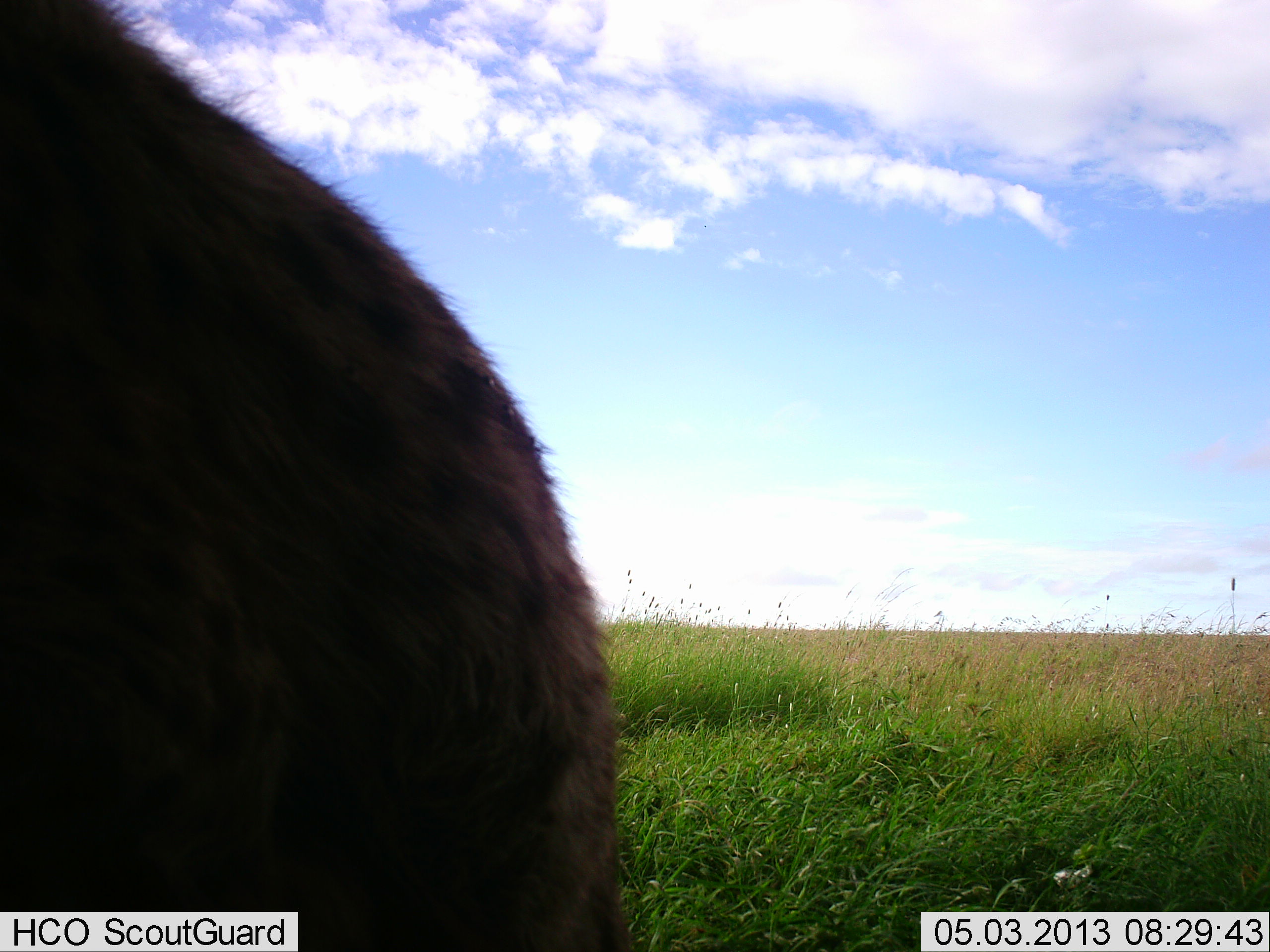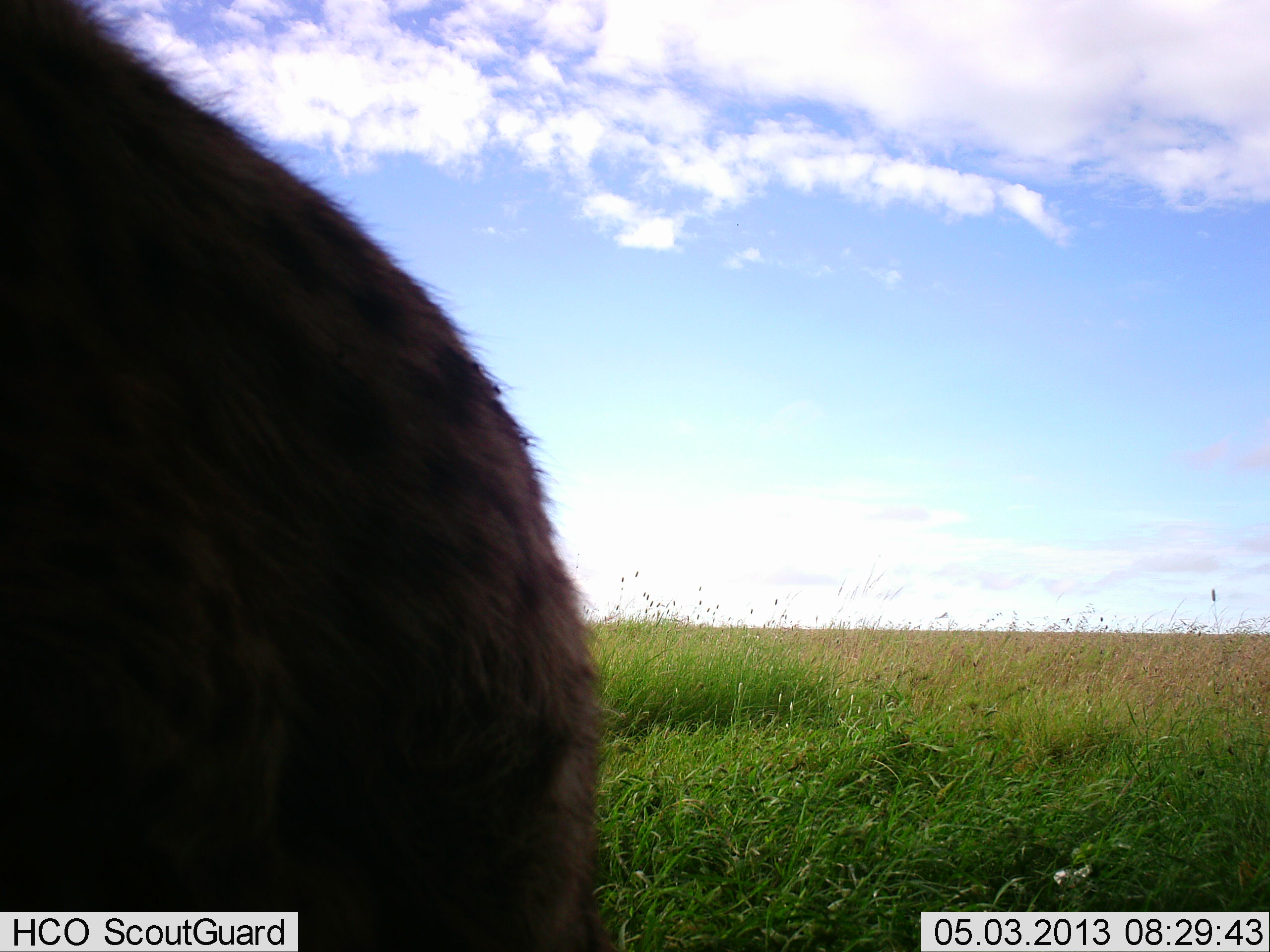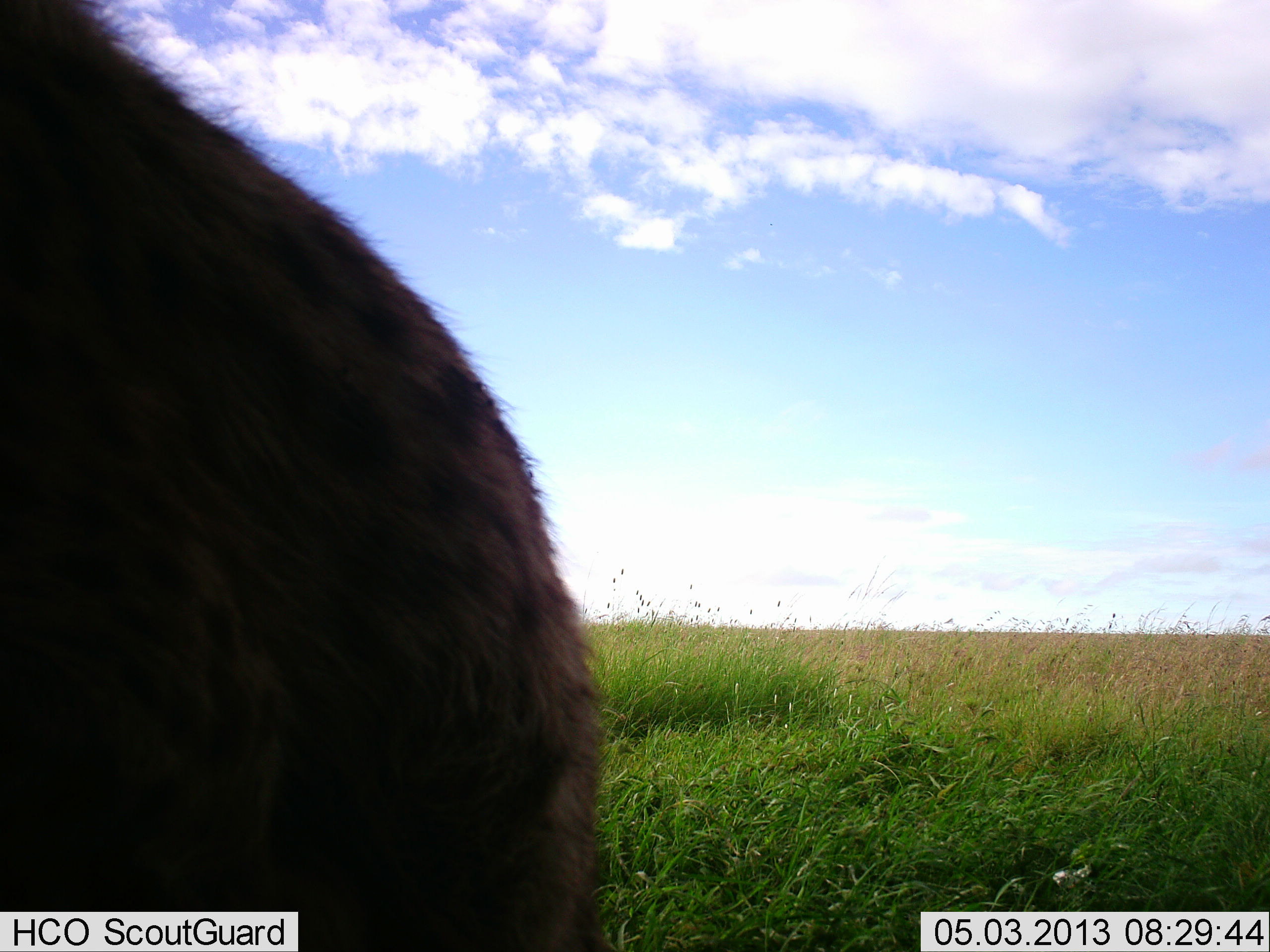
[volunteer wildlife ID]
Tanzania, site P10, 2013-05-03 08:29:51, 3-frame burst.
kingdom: Animalia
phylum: Chordata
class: Mammalia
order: Carnivora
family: Hyaenidae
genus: Crocuta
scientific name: Crocuta crocuta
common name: spotted hyena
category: hyenaspotted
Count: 1.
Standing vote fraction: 75%.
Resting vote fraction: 12%.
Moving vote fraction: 12%.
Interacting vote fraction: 0%.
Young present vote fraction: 0%.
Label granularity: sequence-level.